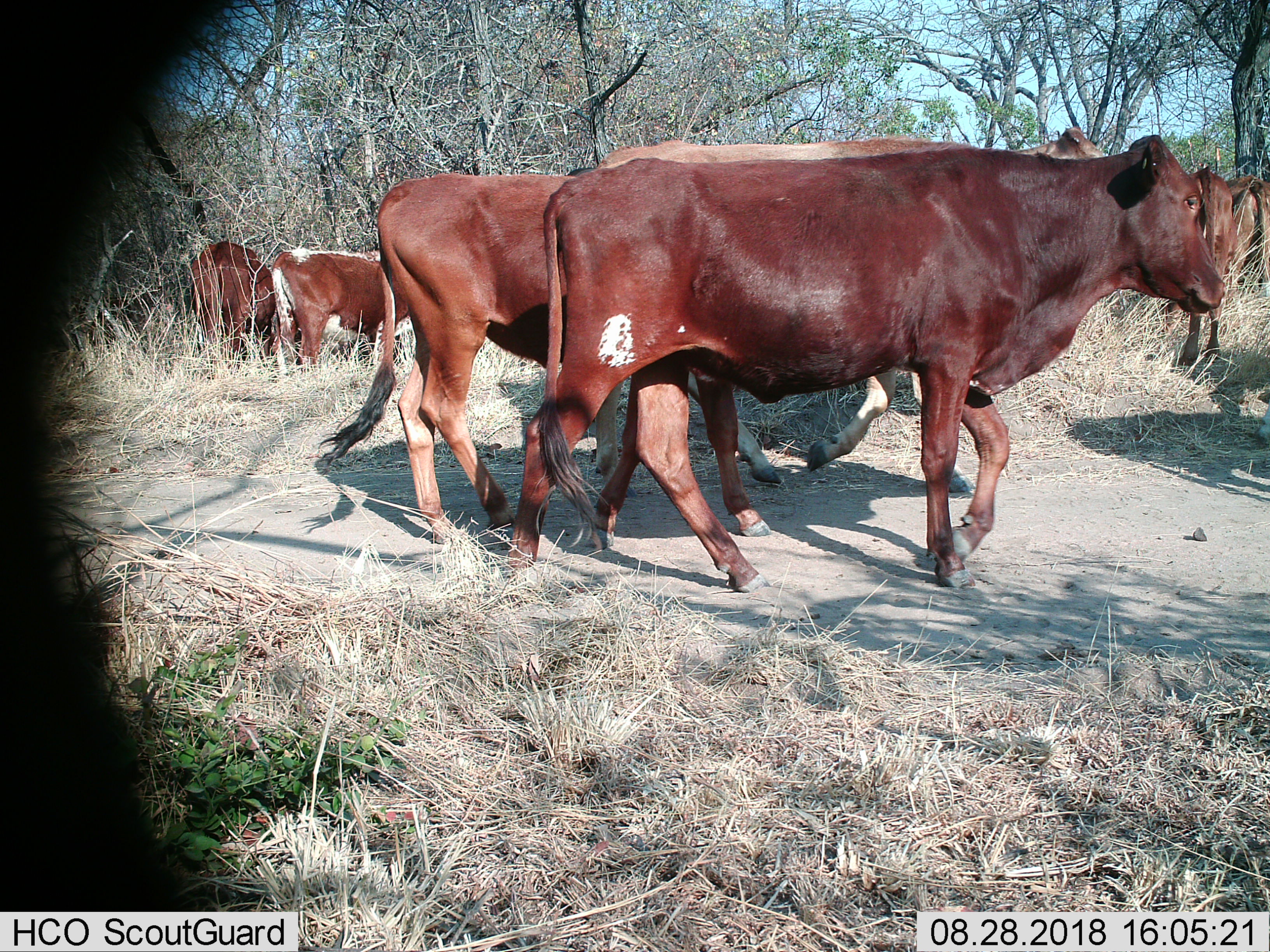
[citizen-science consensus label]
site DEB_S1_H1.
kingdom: Animalia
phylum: Chordata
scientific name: Vertebrata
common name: domestic animal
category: domesticanimal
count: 8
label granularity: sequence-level